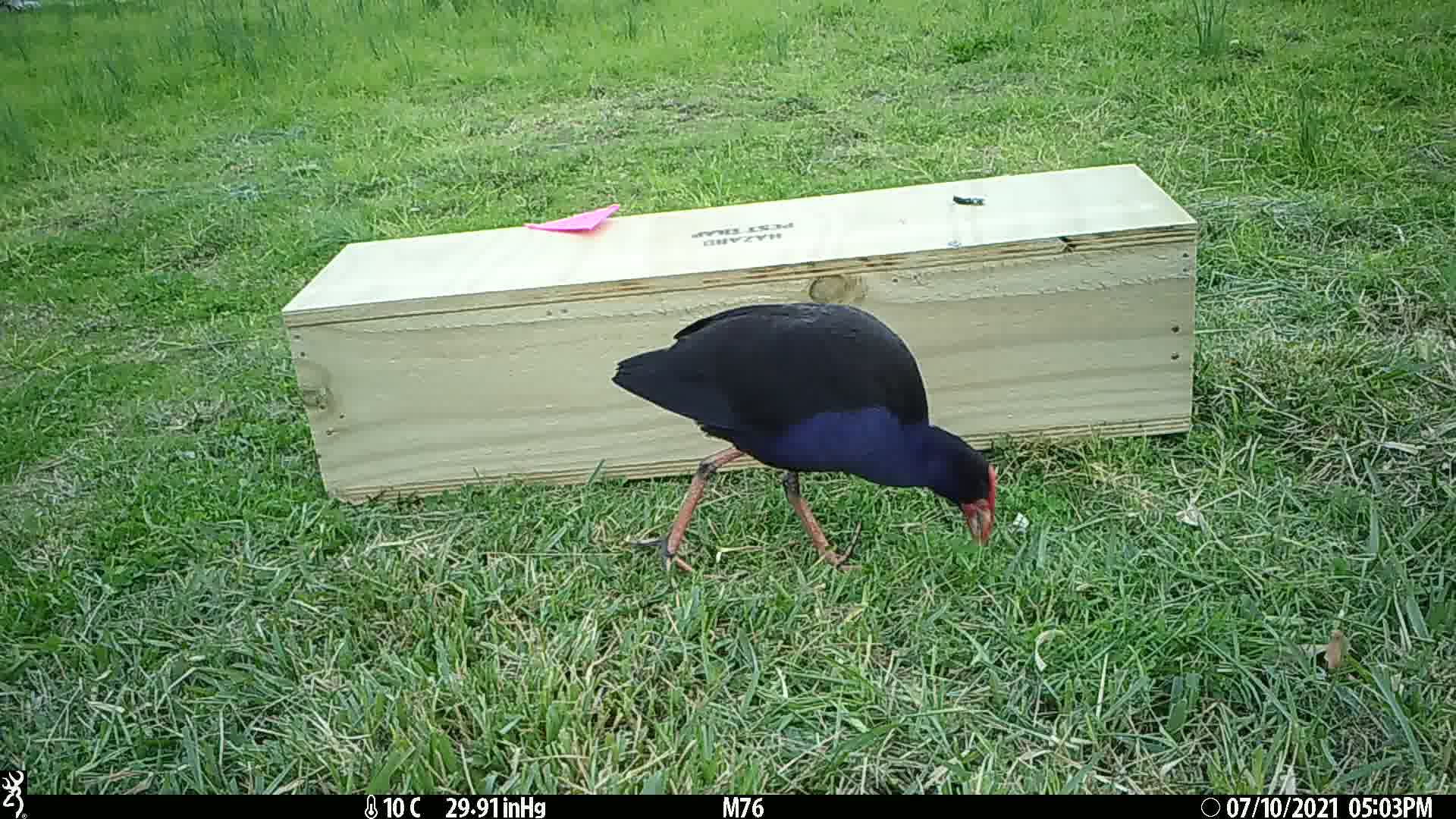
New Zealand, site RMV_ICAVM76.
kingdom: Animalia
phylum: Chordata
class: Aves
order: Gruiformes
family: Rallidae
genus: Porphyrio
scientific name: Porphyrio melanotus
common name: australasian swamphen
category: pukeko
Pukeko (australasian swamphen) (Porphyrio melanotus).